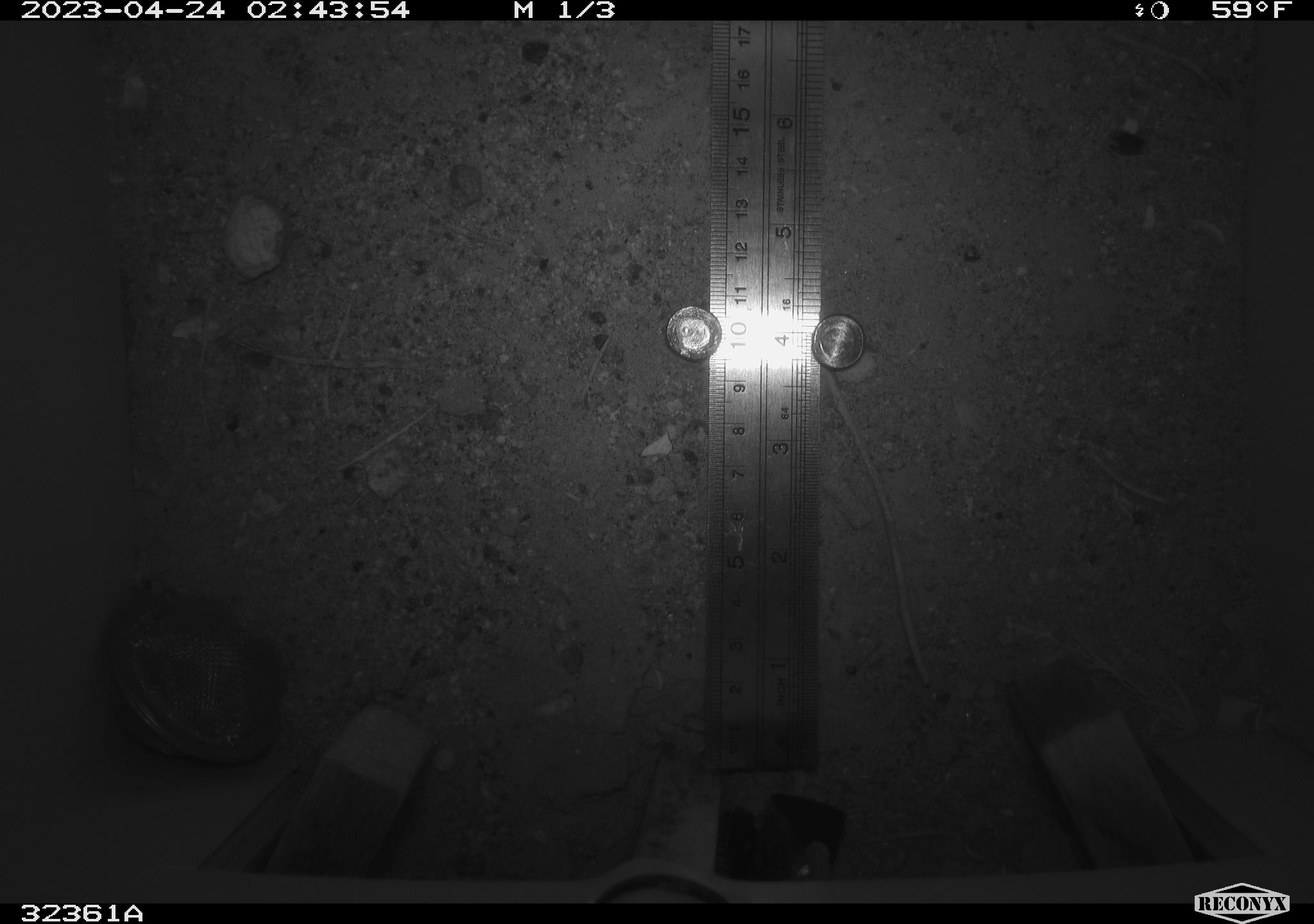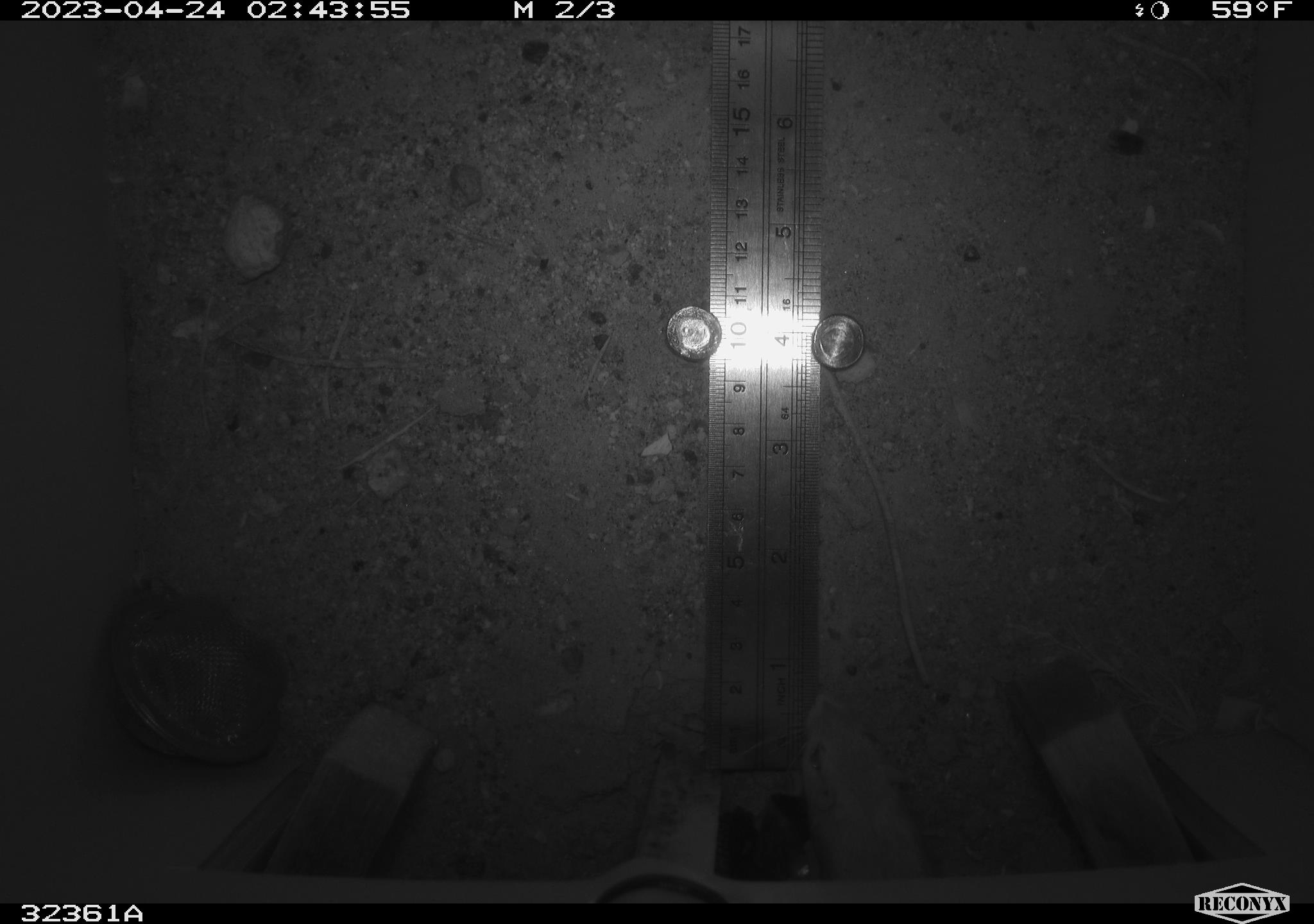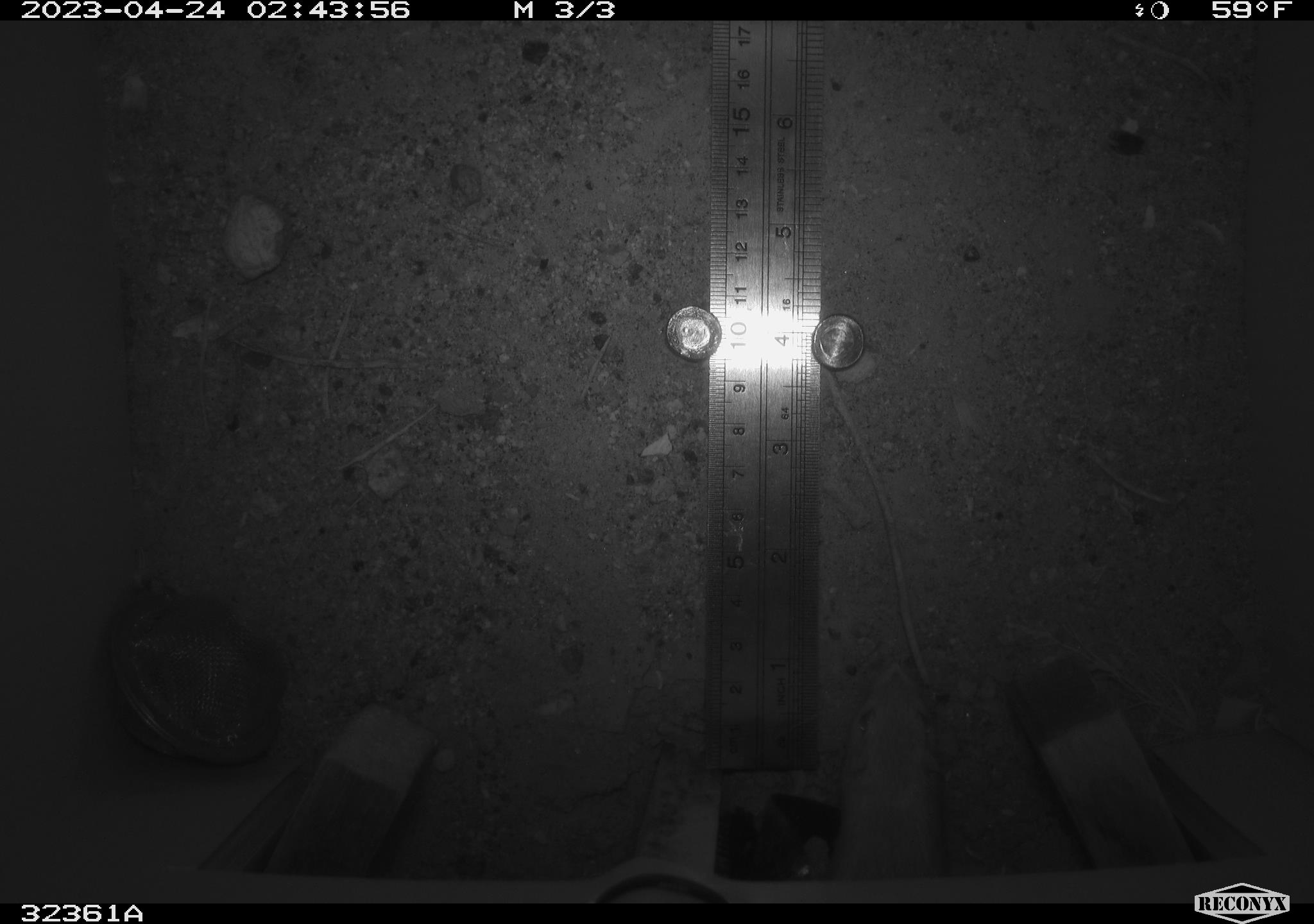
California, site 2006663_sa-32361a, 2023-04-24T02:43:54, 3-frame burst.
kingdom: Animalia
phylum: Chordata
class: Mammalia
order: Rodentia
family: Heteromyidae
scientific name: Heteromyidae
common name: kangaroo rats and pocket mice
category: heteromyidae family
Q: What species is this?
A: Heteromyidae family (kangaroo rats and pocket mice) (Heteromyidae).